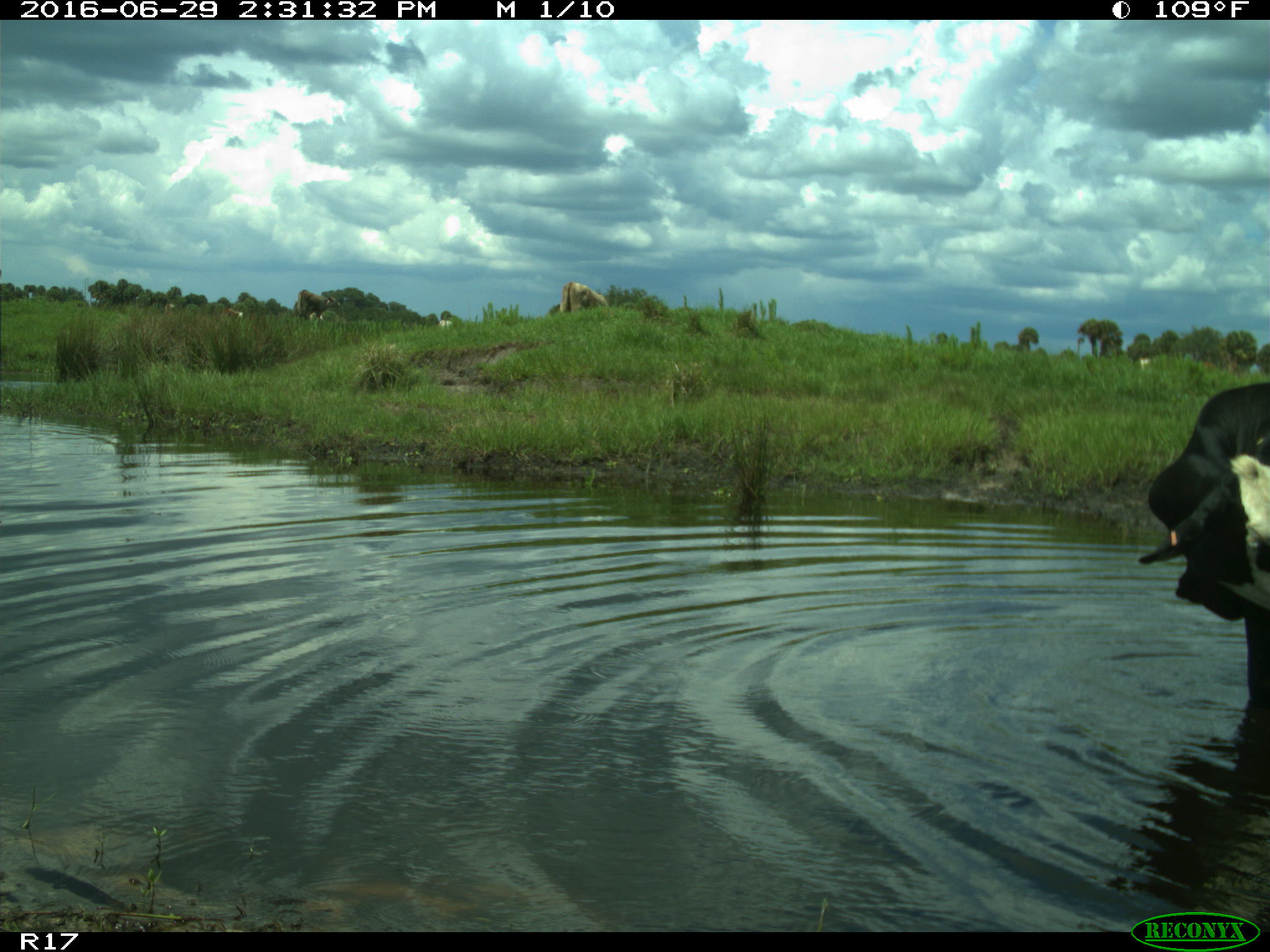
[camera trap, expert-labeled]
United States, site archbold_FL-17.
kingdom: Animalia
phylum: Chordata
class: Mammalia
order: Artiodactyla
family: Bovidae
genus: Bos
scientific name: Bos taurus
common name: domestic cow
Bos taurus (domestic cow).